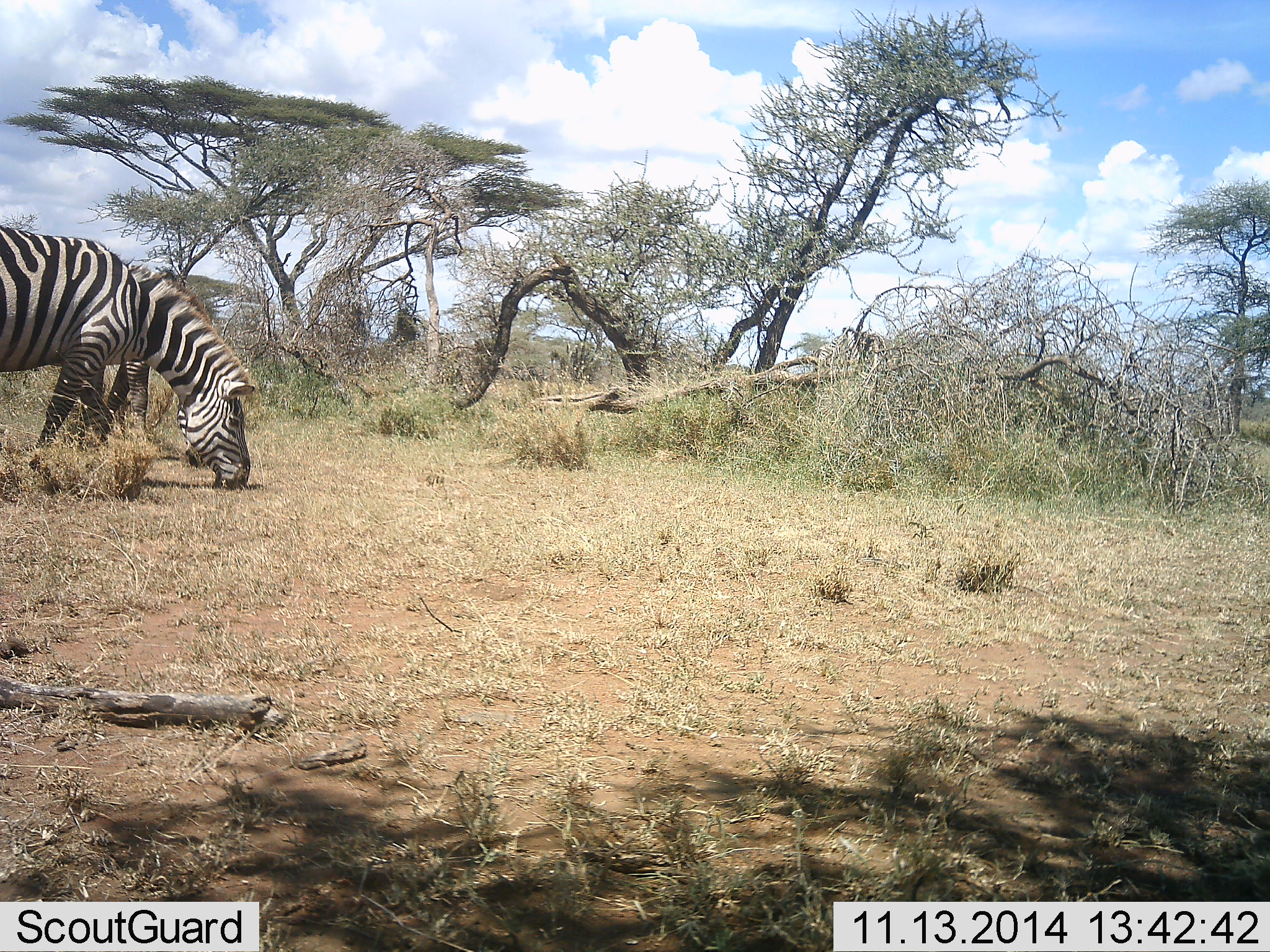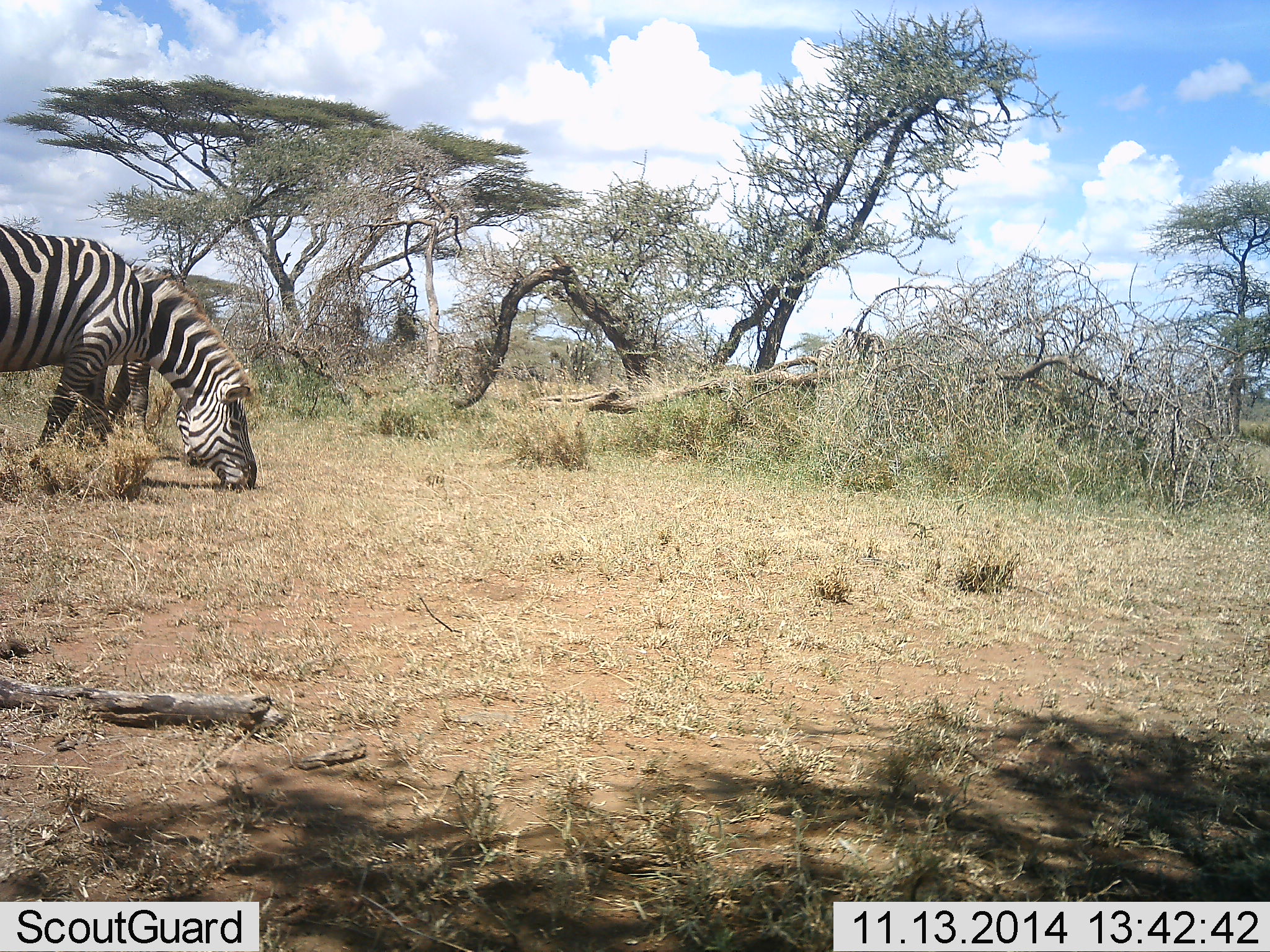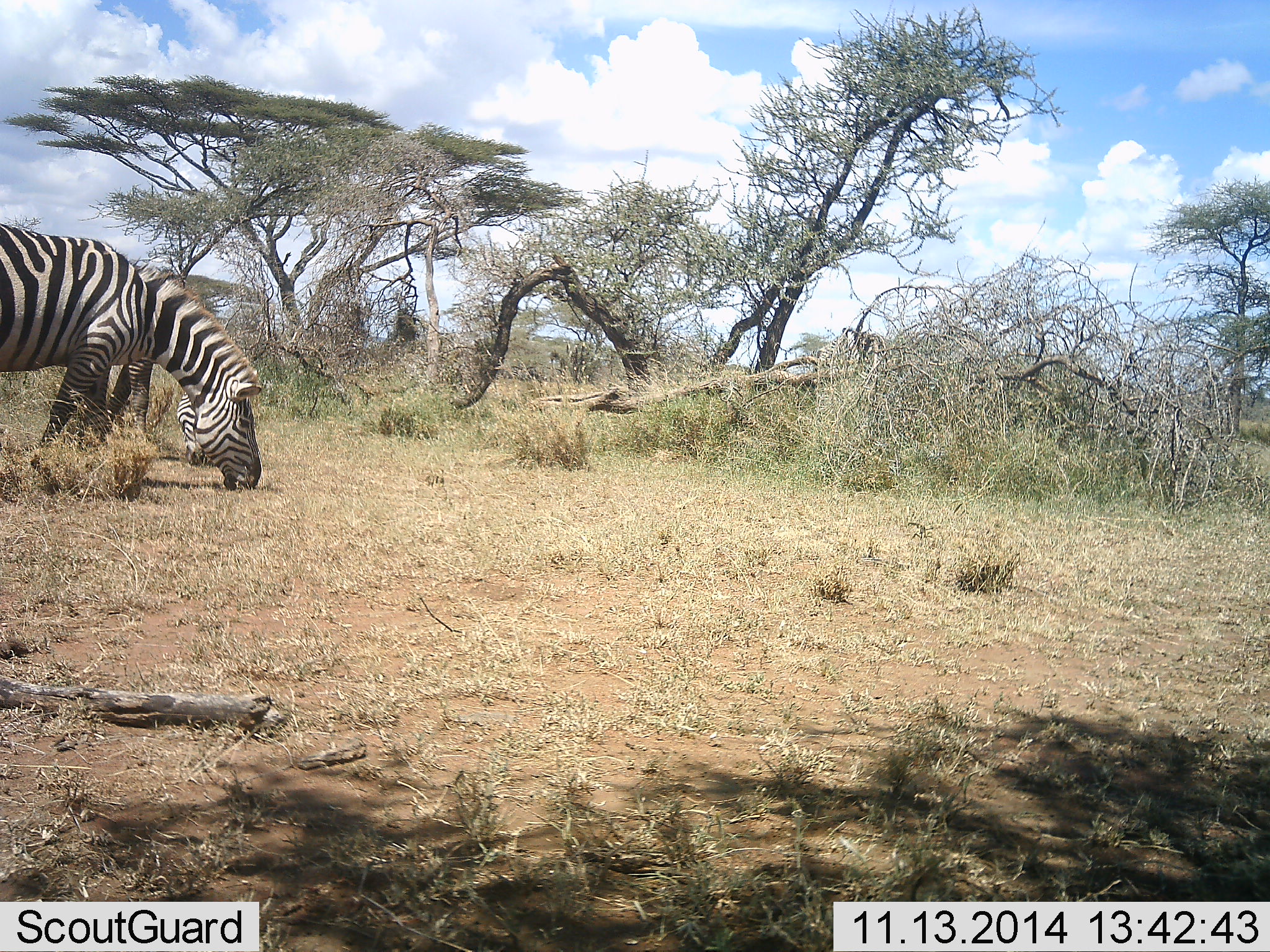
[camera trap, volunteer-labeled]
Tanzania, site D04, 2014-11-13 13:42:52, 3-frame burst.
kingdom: Animalia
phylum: Chordata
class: Mammalia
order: Perissodactyla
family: Equidae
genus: Equus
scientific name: Equus quagga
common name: plains zebra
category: zebra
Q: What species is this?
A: Zebra (plains zebra) (Equus quagga).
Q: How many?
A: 2.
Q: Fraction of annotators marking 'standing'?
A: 30%.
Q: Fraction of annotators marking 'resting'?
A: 0%.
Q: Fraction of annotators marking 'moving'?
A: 0%.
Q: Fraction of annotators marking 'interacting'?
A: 0%.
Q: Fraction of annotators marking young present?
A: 0%.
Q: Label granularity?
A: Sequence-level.